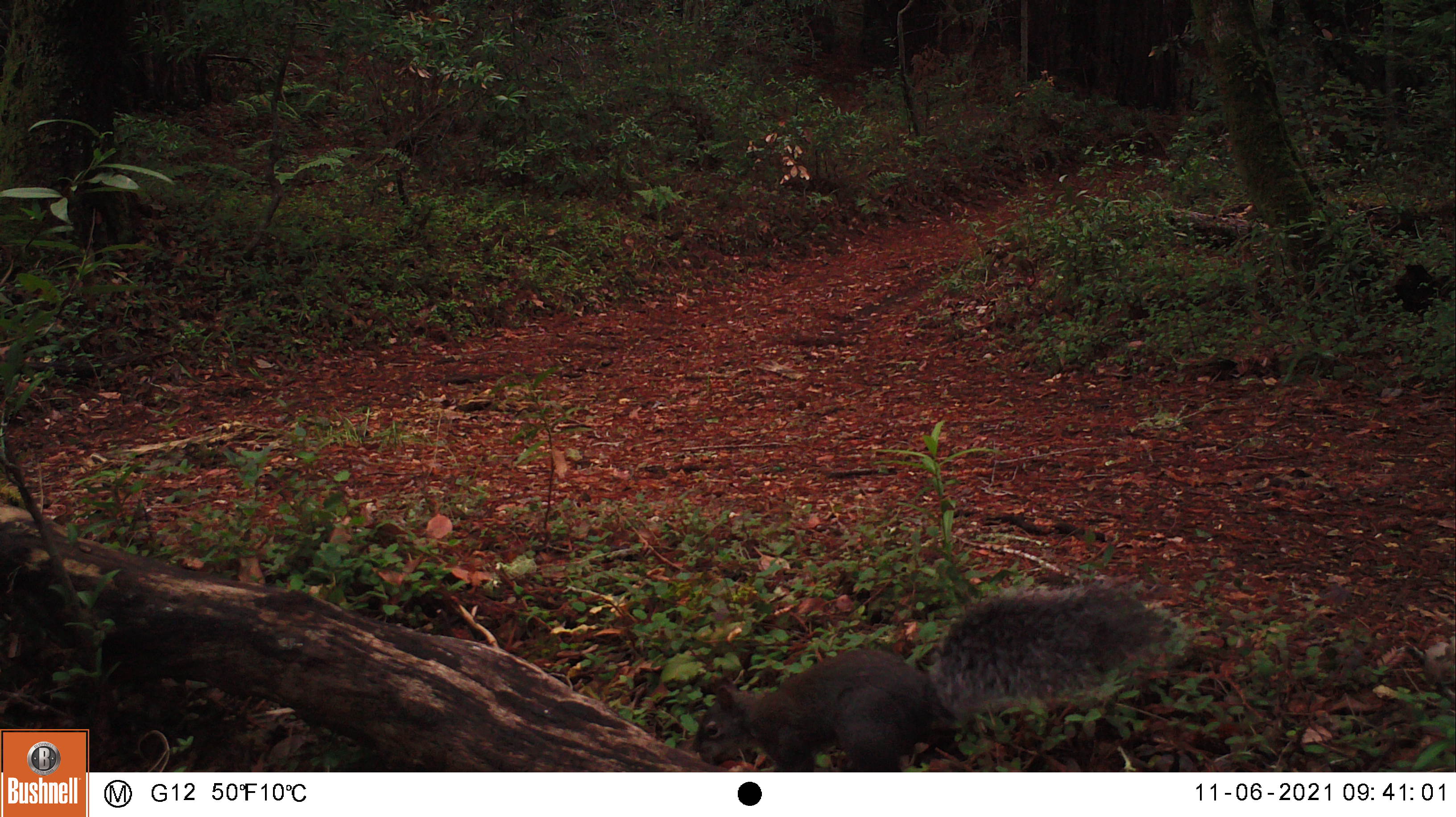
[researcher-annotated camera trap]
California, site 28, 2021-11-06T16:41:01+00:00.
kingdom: Animalia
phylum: Chordata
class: Mammalia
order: Rodentia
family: Sciuridae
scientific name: Sciuridae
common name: squirrel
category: unknown squirrel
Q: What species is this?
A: Unknown squirrel (squirrel) (Sciuridae).